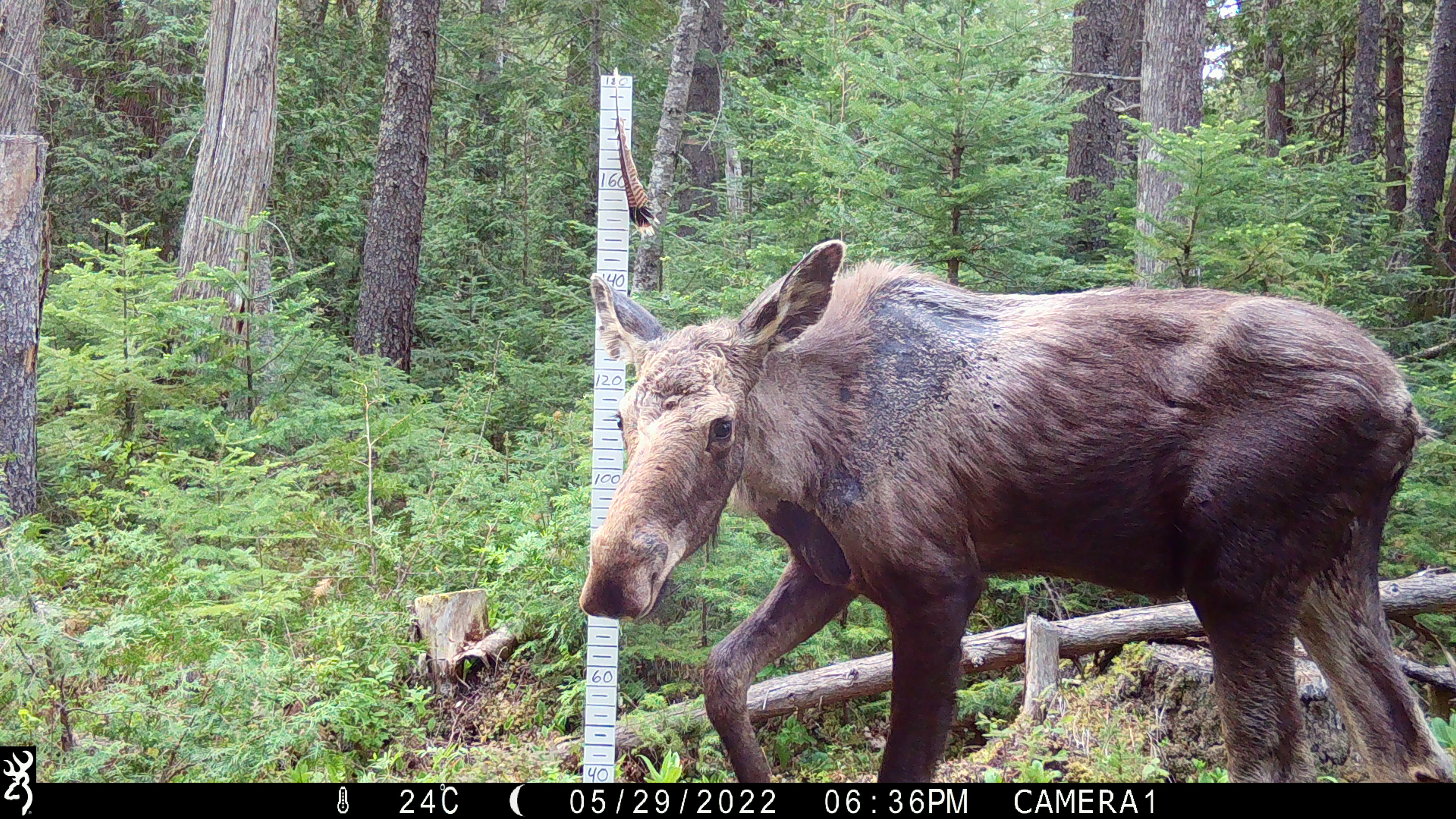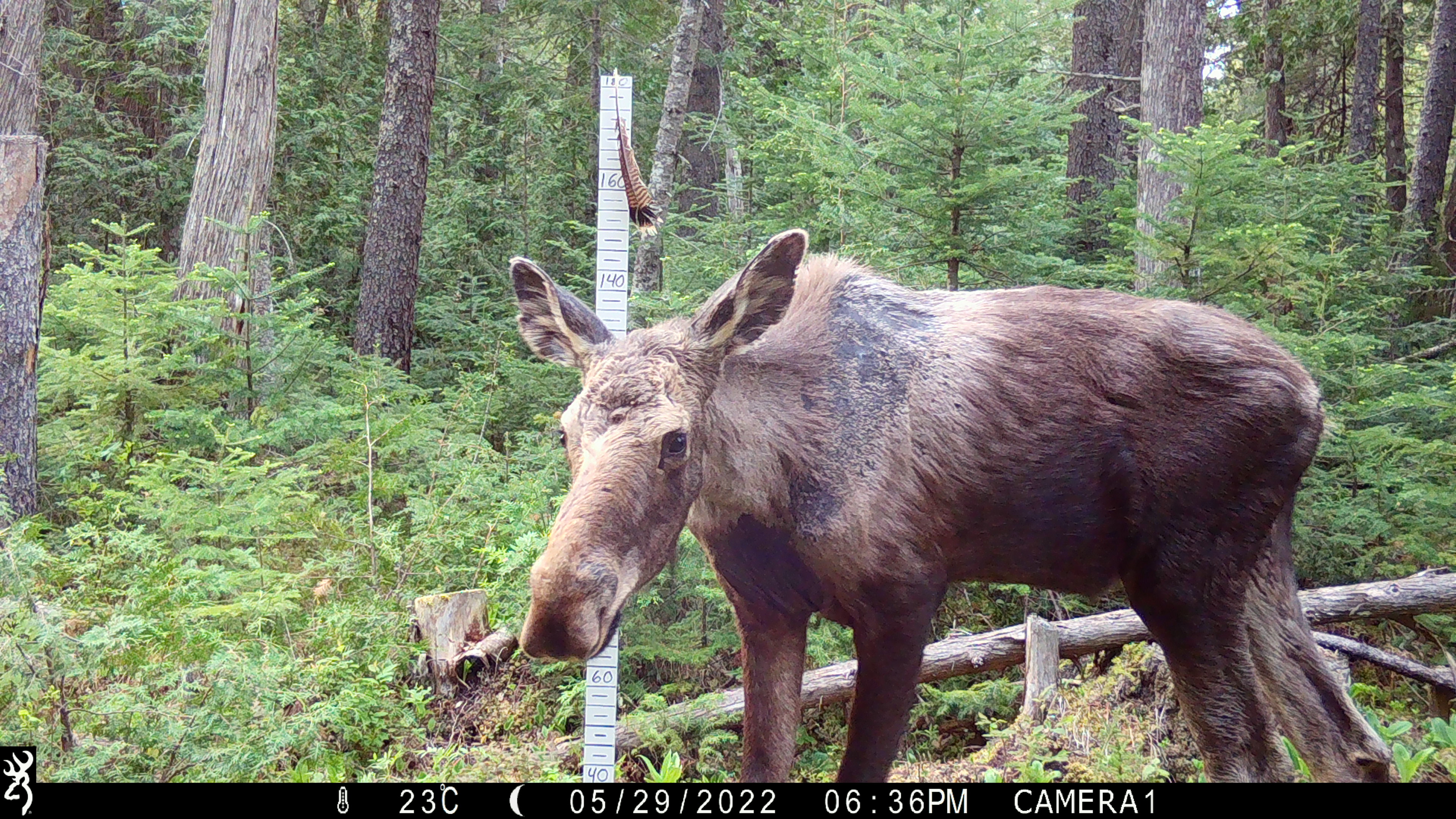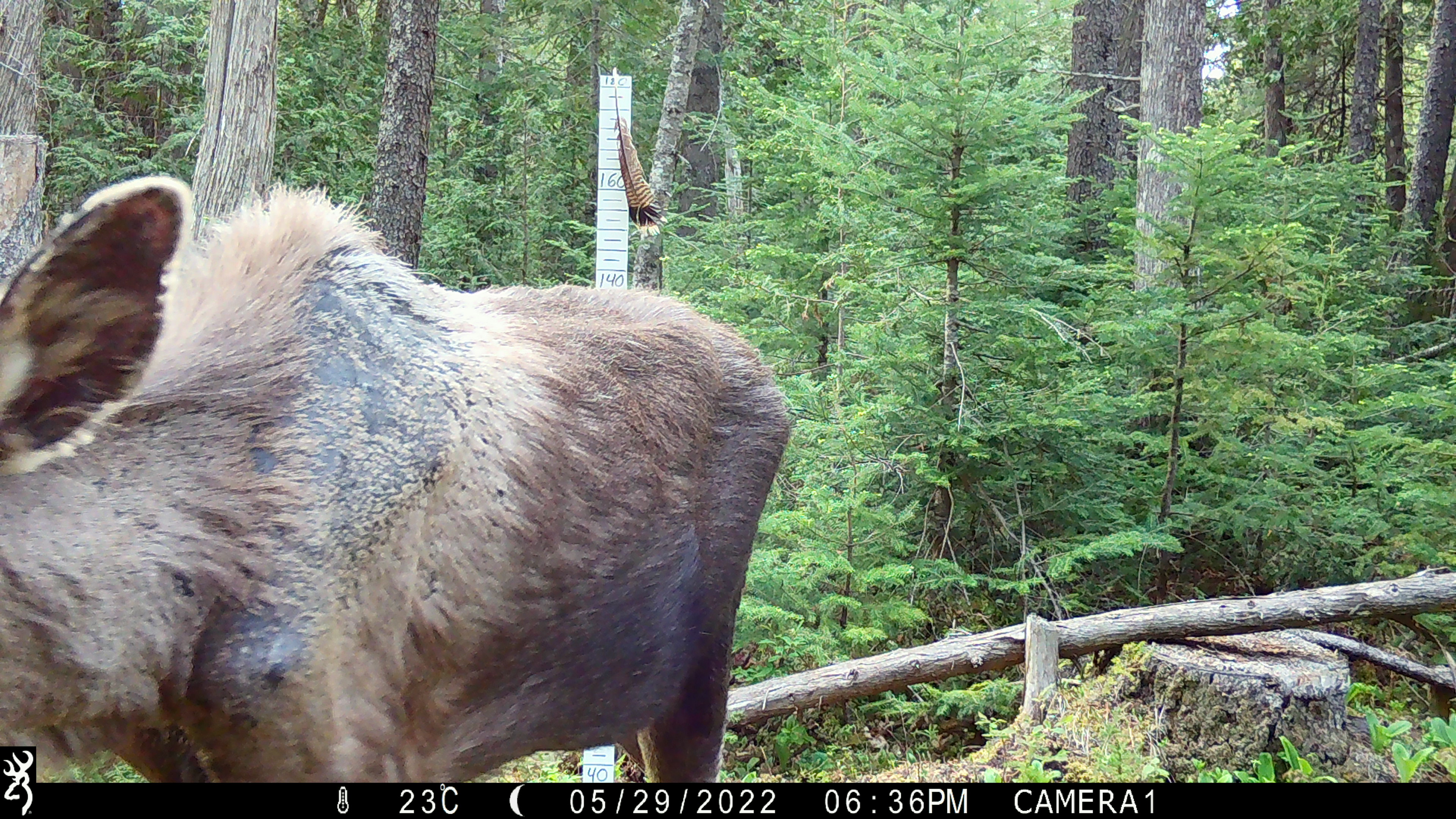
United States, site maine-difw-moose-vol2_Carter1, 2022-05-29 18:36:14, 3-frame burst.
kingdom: Animalia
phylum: Chordata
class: Mammalia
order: Artiodactyla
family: Cervidae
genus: Alces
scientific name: Alces alces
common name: moose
Moose (Alces alces).